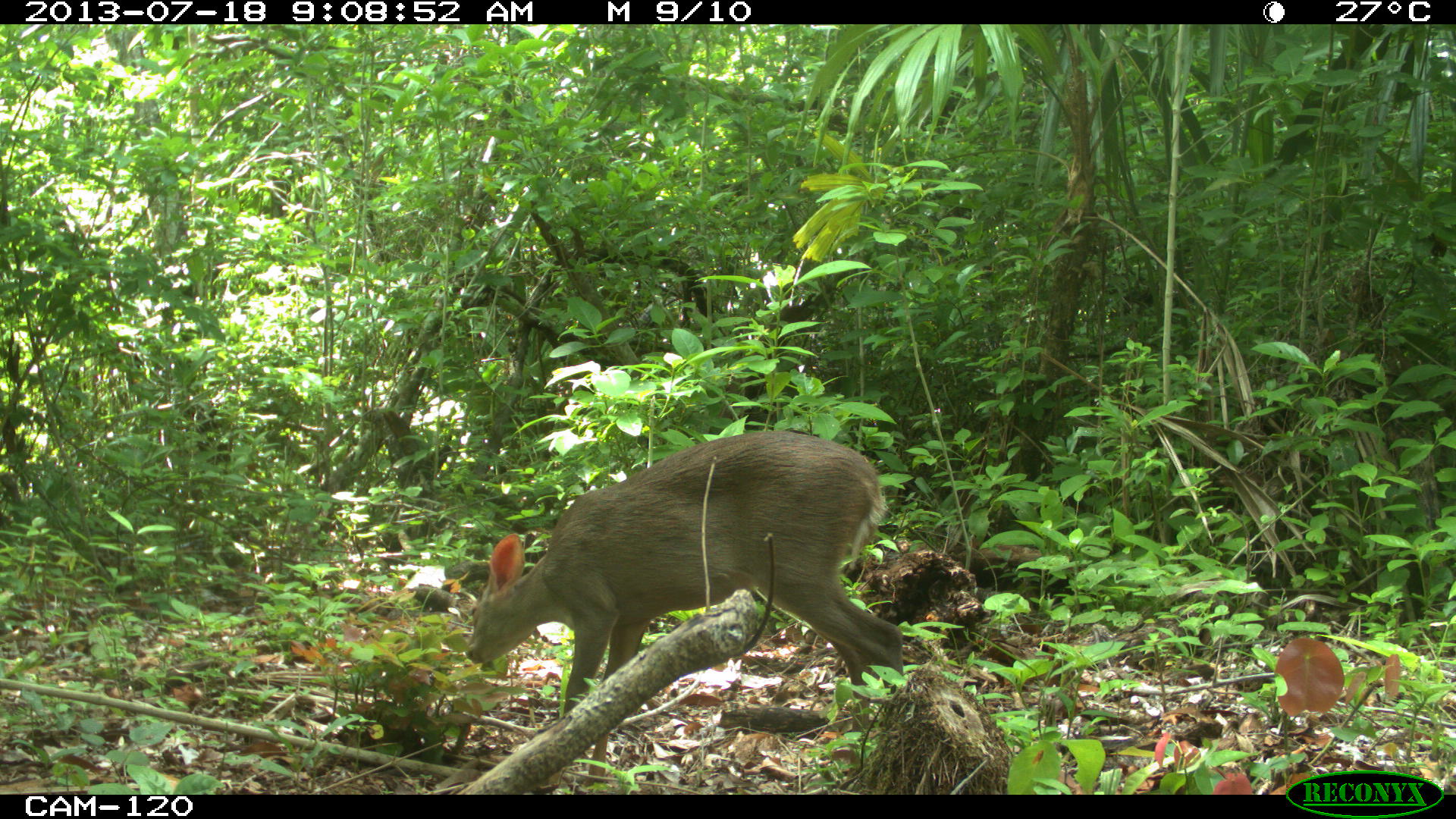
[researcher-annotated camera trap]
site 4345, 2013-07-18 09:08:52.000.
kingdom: Animalia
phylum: Chordata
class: Mammalia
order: Artiodactyla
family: Cervidae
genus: Odocoileus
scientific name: Odocoileus virginianus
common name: white-tailed deer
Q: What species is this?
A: Odocoileus virginianus (white-tailed deer).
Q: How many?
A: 1.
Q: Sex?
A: Female.